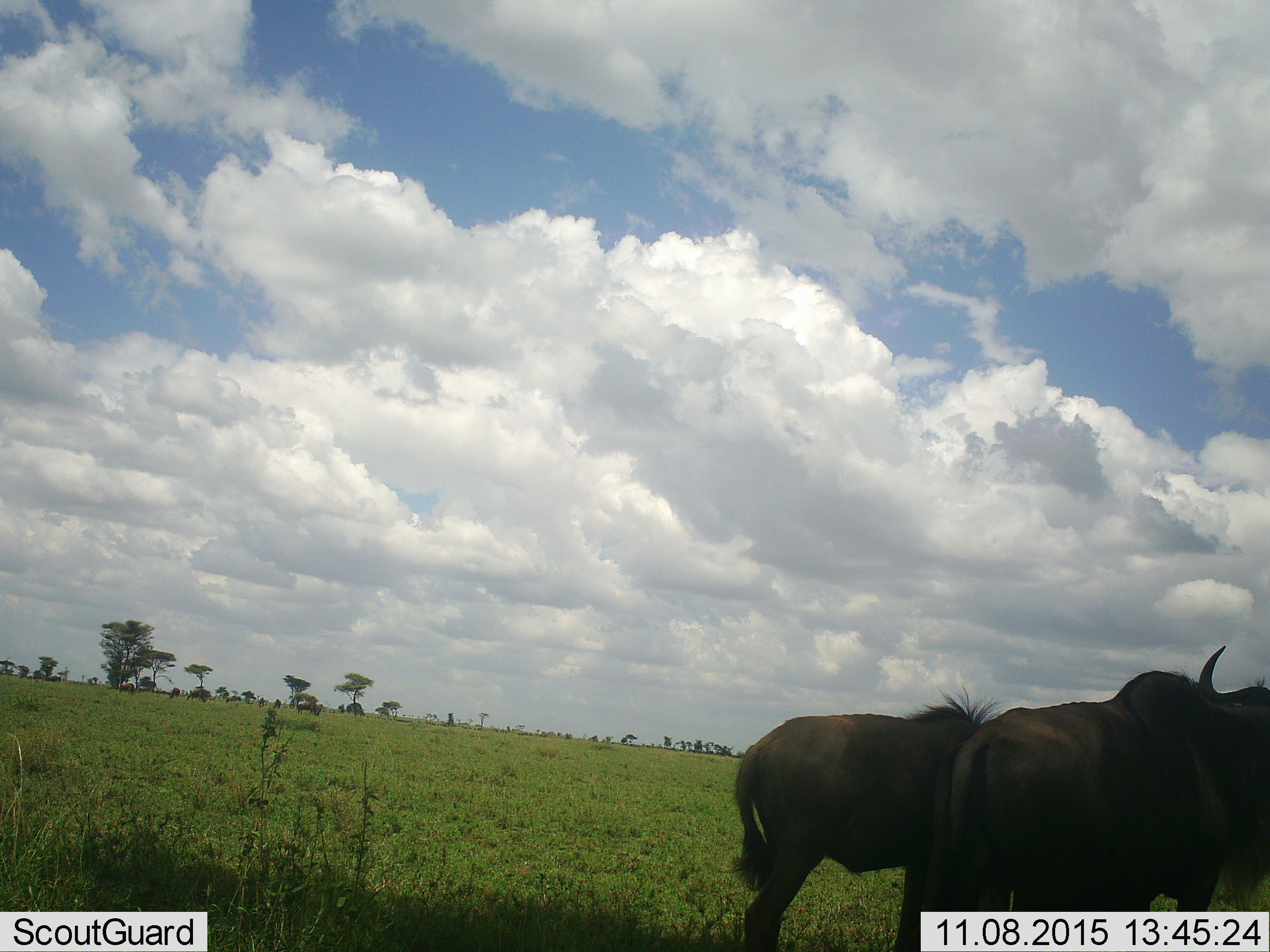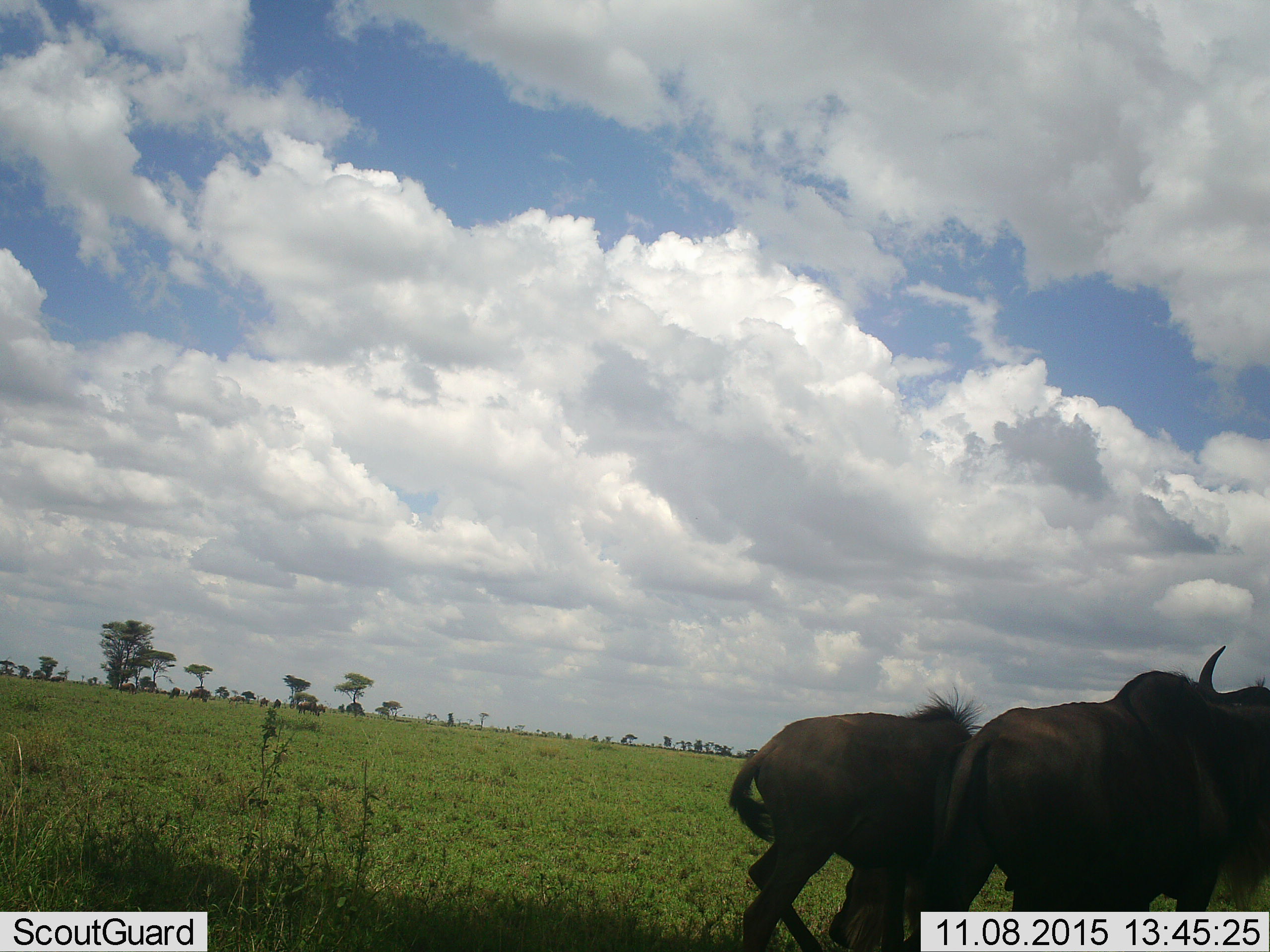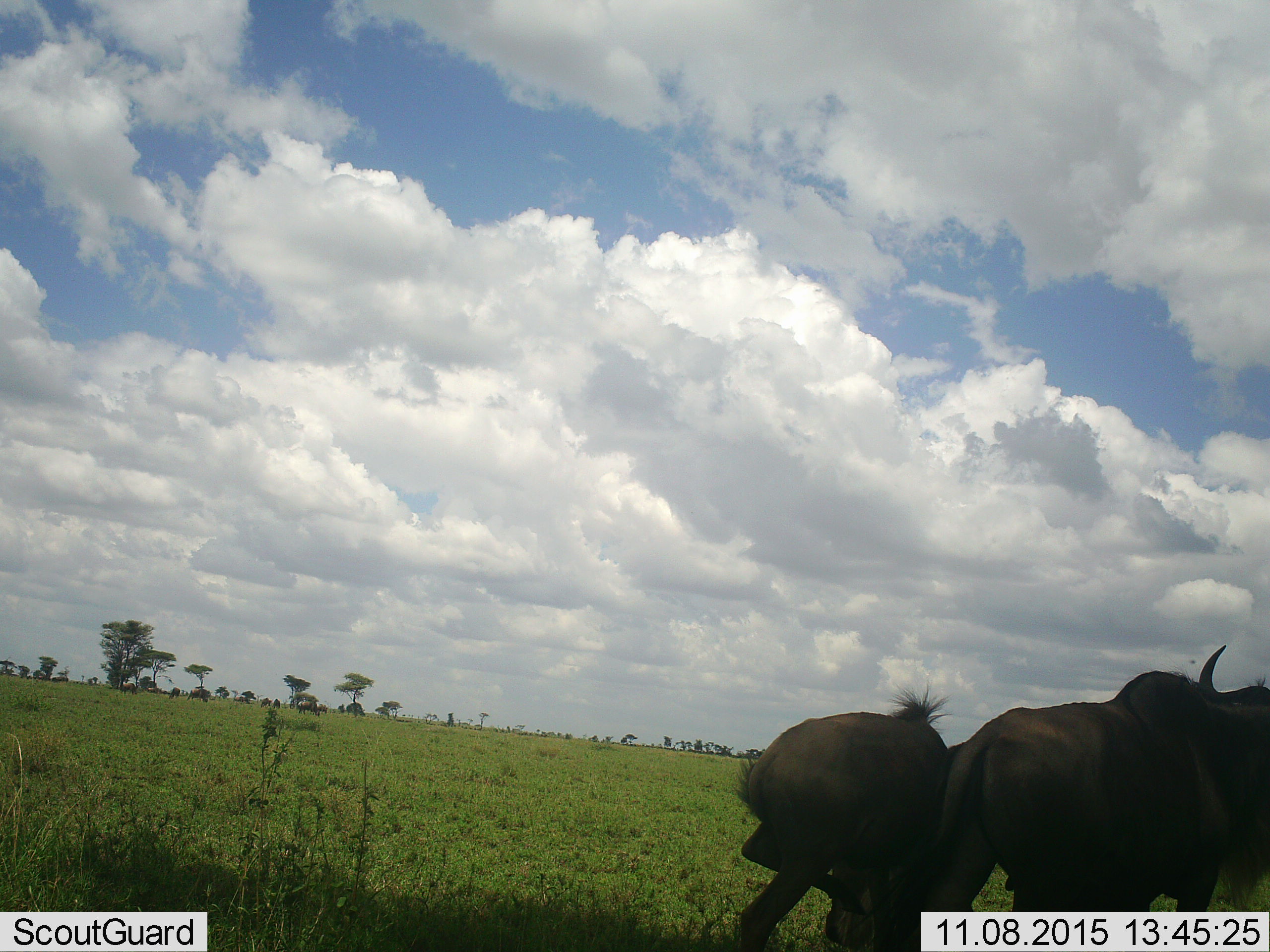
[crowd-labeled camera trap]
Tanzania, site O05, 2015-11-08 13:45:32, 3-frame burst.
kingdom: Animalia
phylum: Chordata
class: Mammalia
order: Artiodactyla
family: Bovidae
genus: Connochaetes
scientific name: Connochaetes taurinus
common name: blue wildebeest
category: wildebeest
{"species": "wildebeest (blue wildebeest) (Connochaetes taurinus)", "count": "2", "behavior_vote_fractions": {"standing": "100%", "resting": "0%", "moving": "43%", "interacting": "14%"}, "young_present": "14%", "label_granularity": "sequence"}